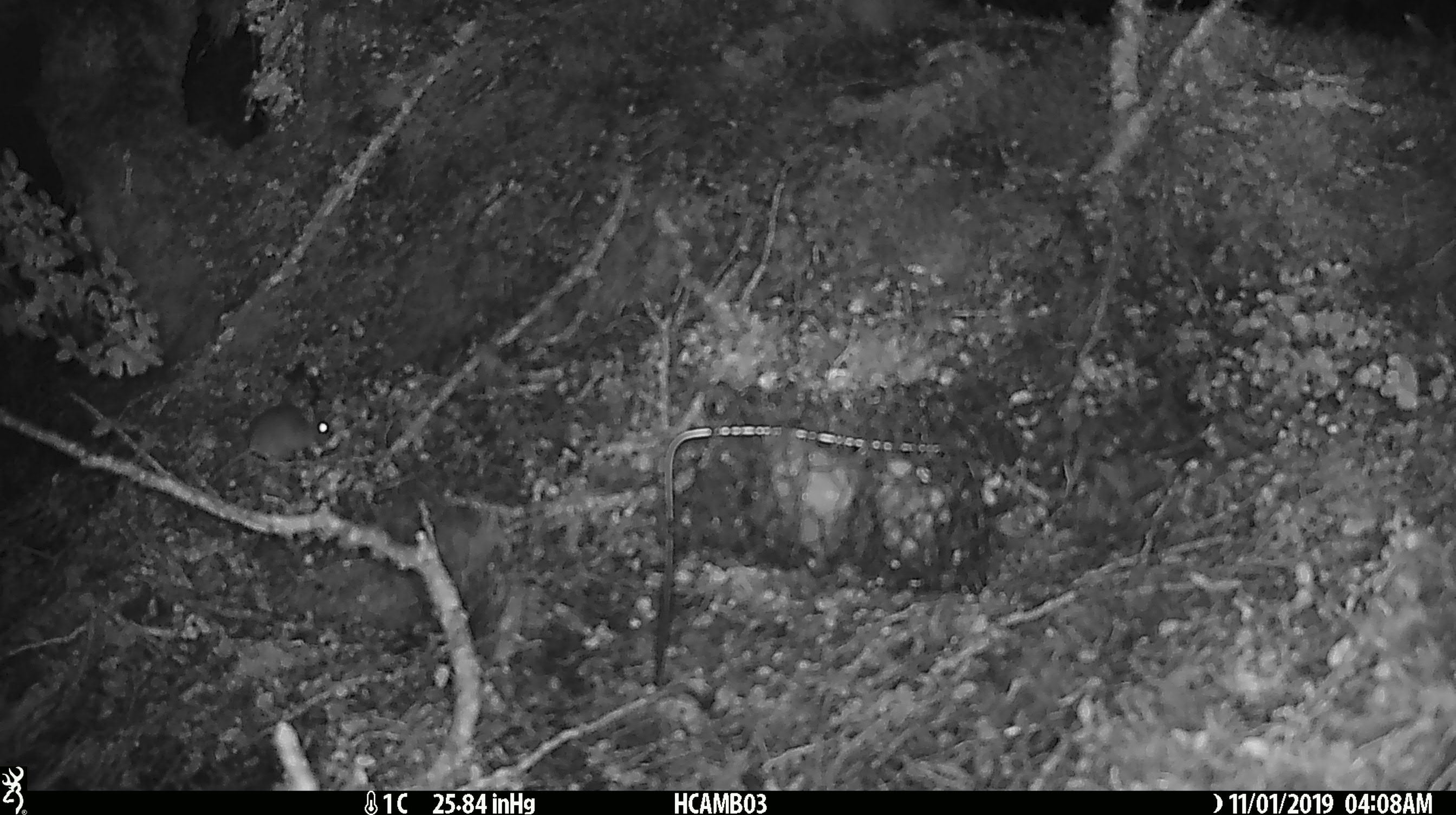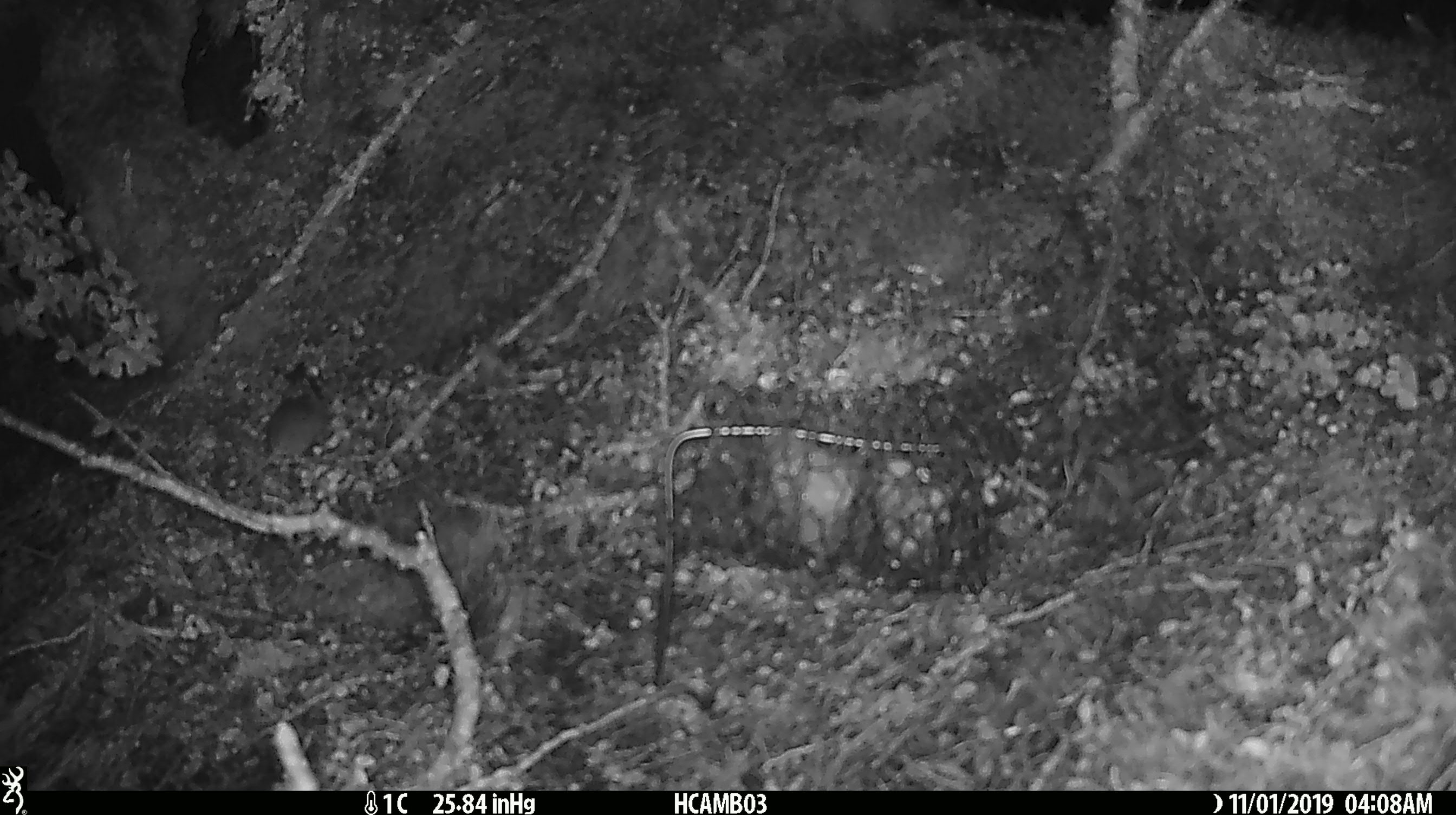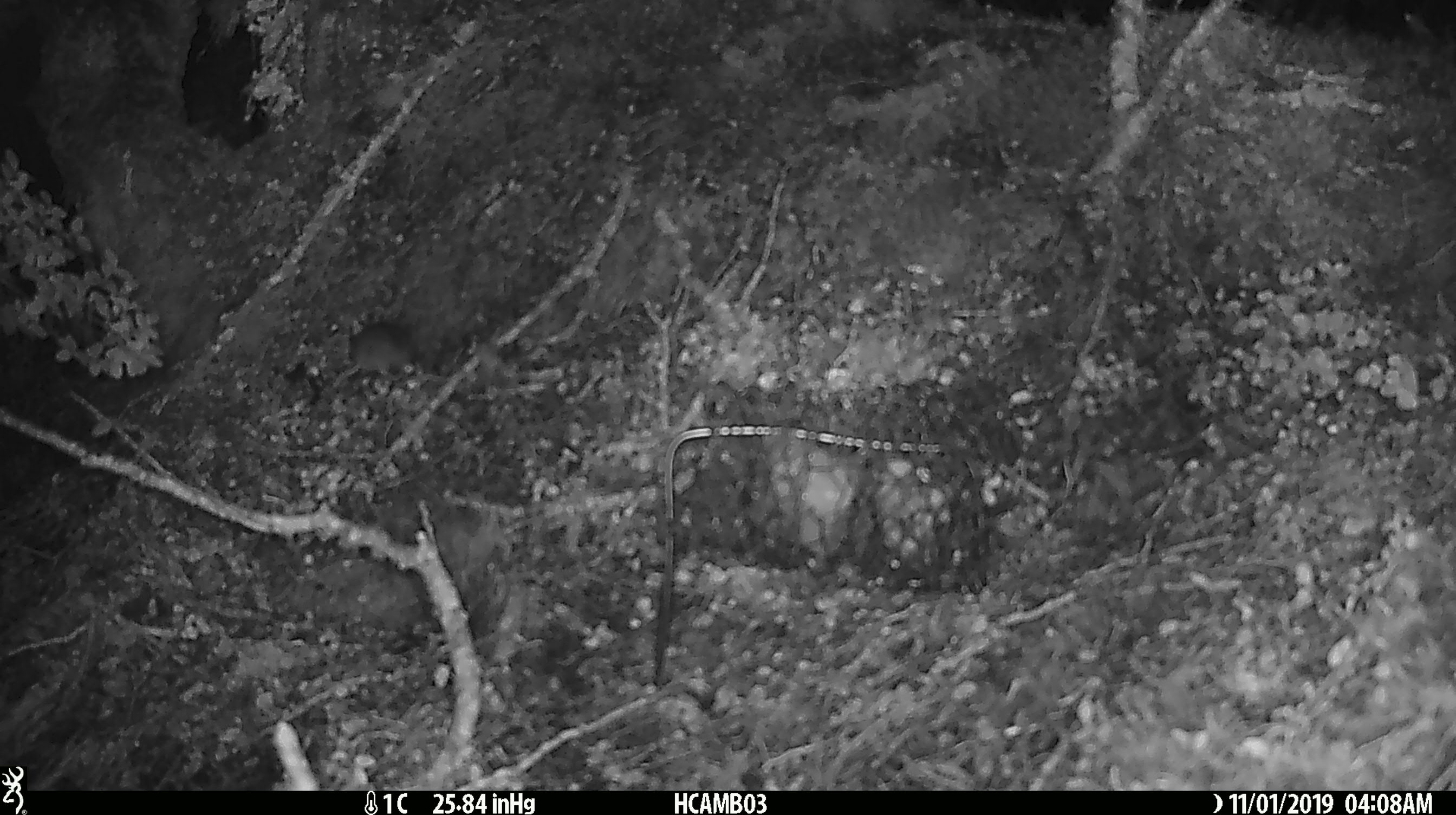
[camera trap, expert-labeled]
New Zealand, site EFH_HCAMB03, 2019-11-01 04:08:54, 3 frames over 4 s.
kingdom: Animalia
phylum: Chordata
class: Mammalia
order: Rodentia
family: Muridae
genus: Mus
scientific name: Mus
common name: mouse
Mouse (Mus).